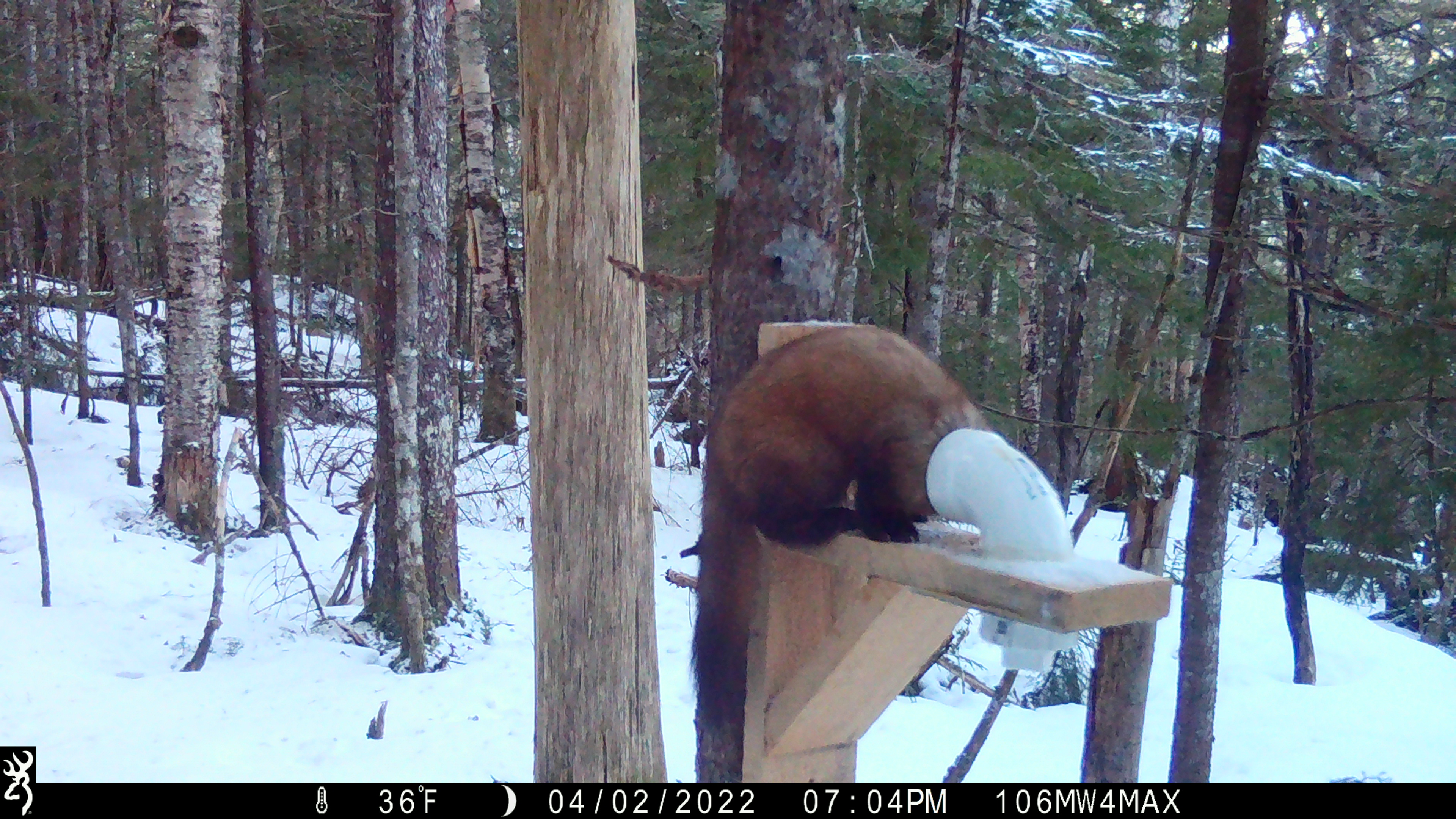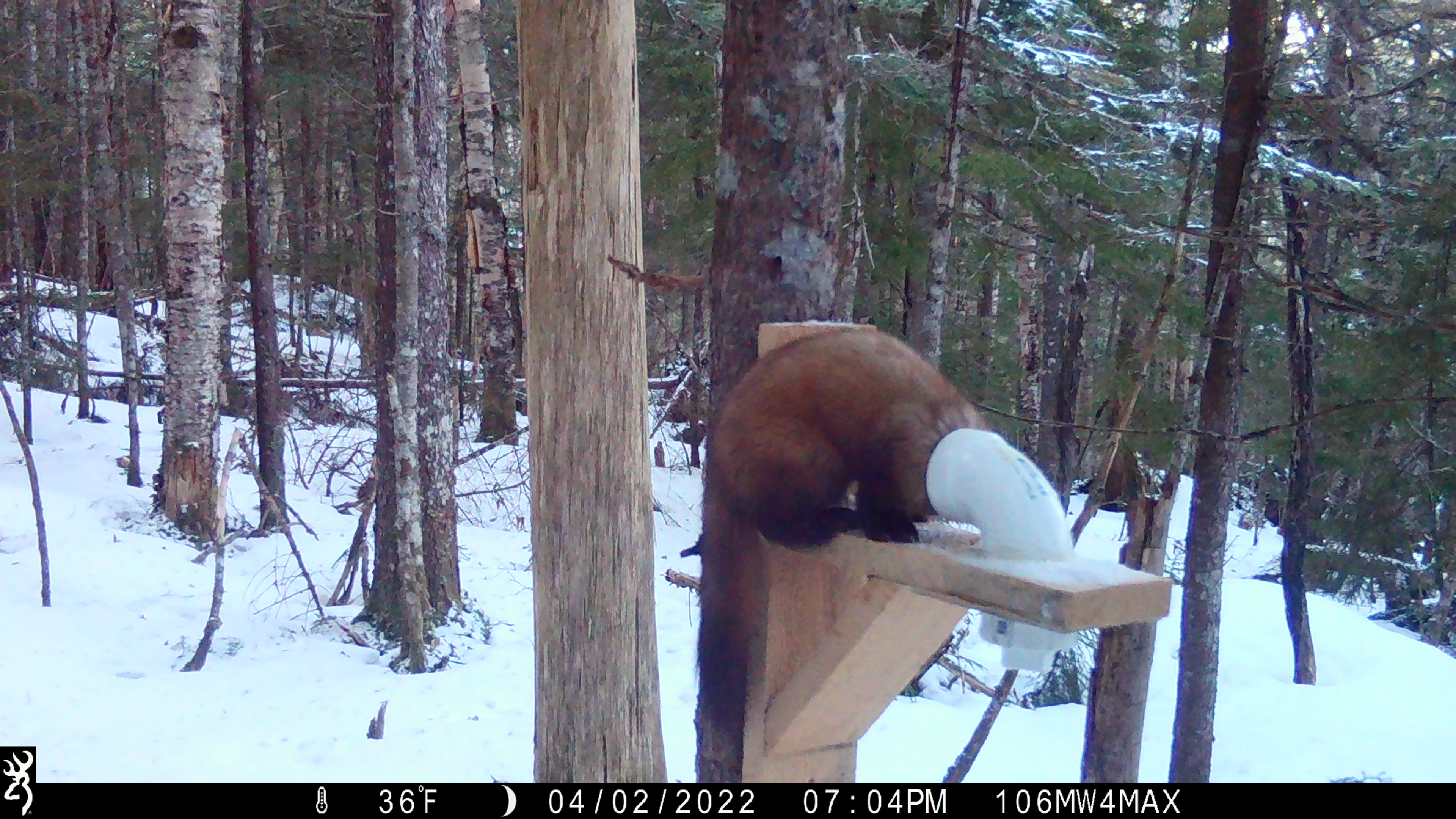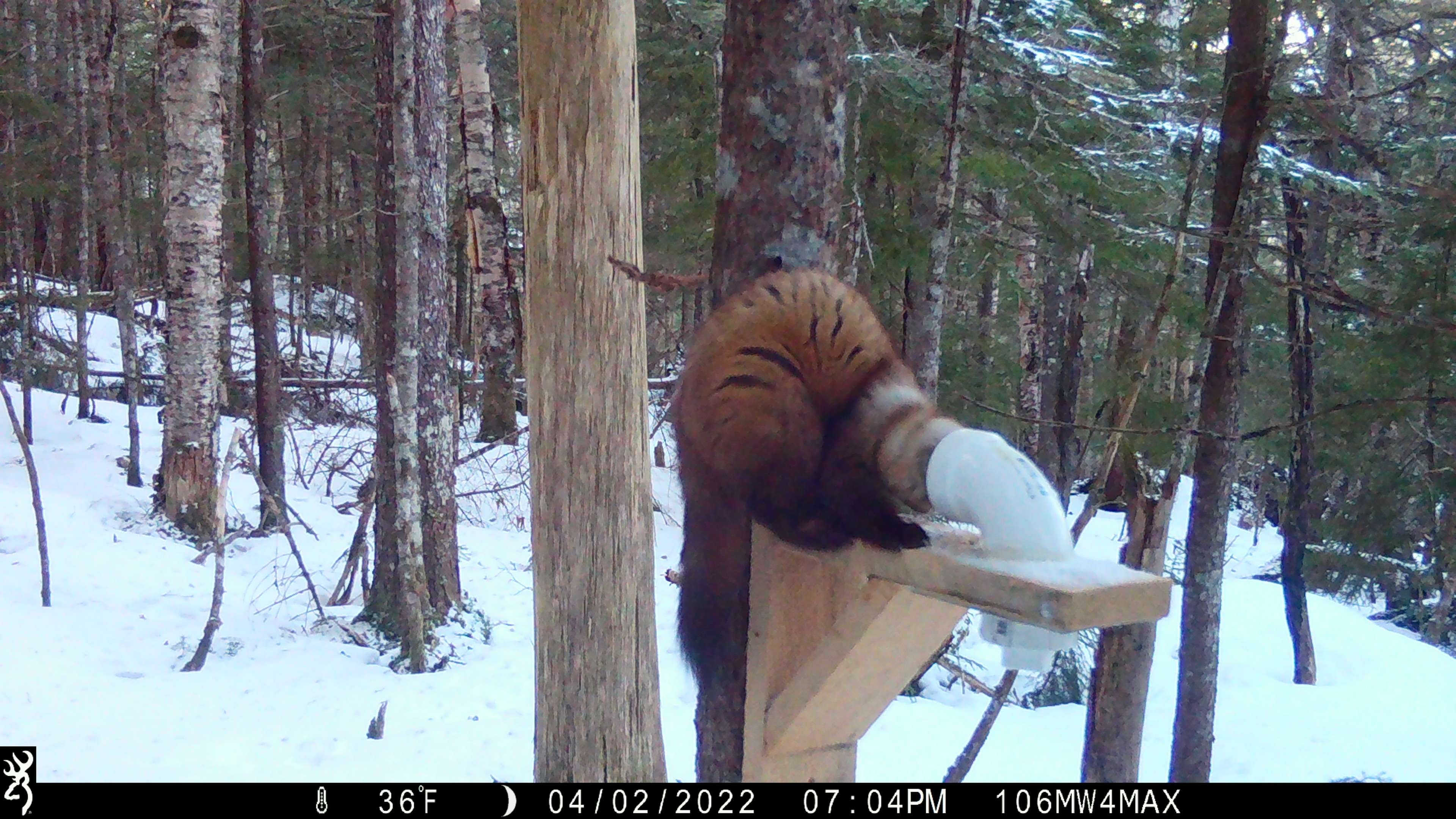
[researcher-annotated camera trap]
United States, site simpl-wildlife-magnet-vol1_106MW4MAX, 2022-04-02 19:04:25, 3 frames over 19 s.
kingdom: Animalia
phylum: Chordata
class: Mammalia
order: Carnivora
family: Mustelidae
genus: Martes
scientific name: Martes americana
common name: american marten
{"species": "american marten (Martes americana)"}